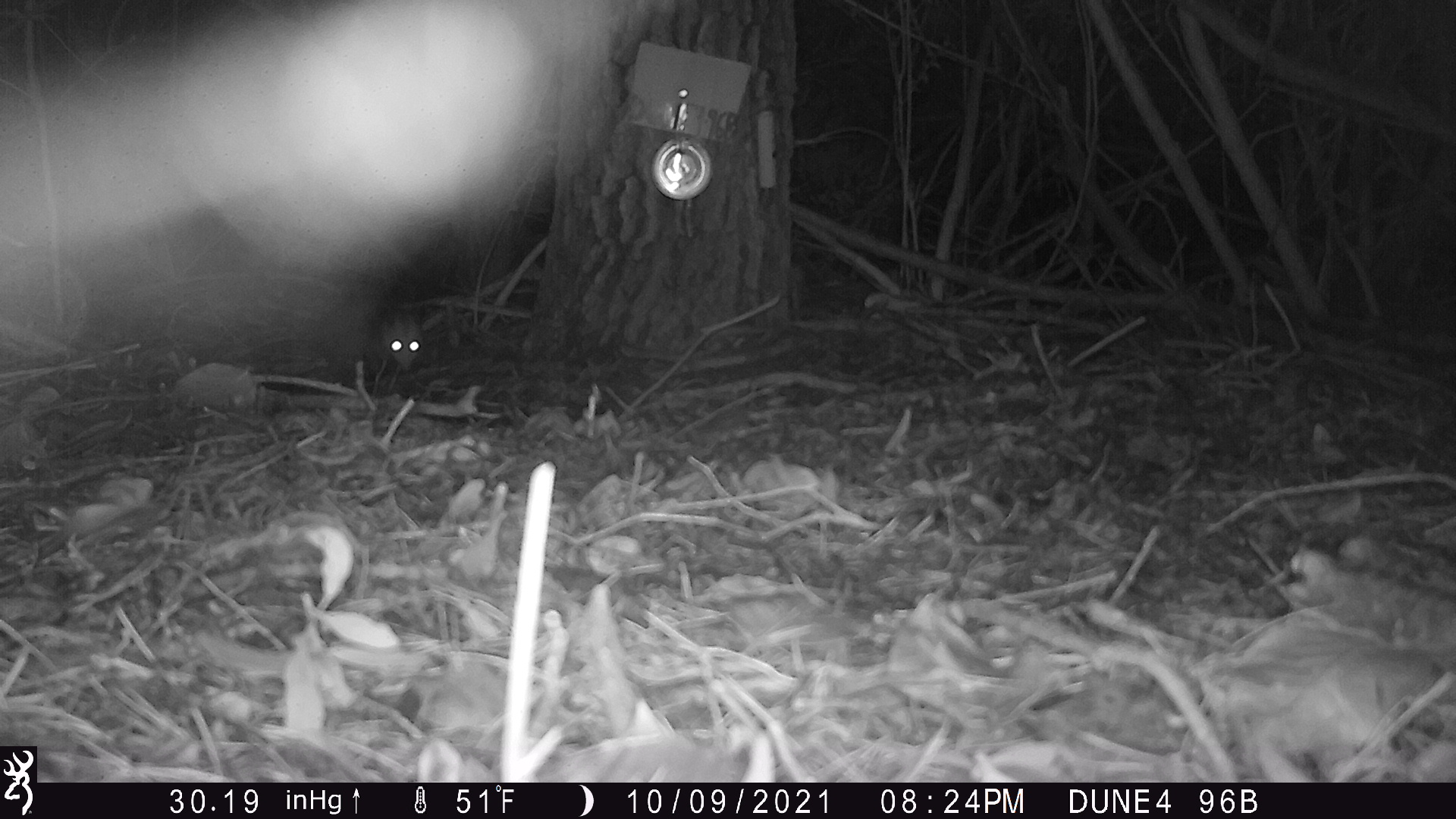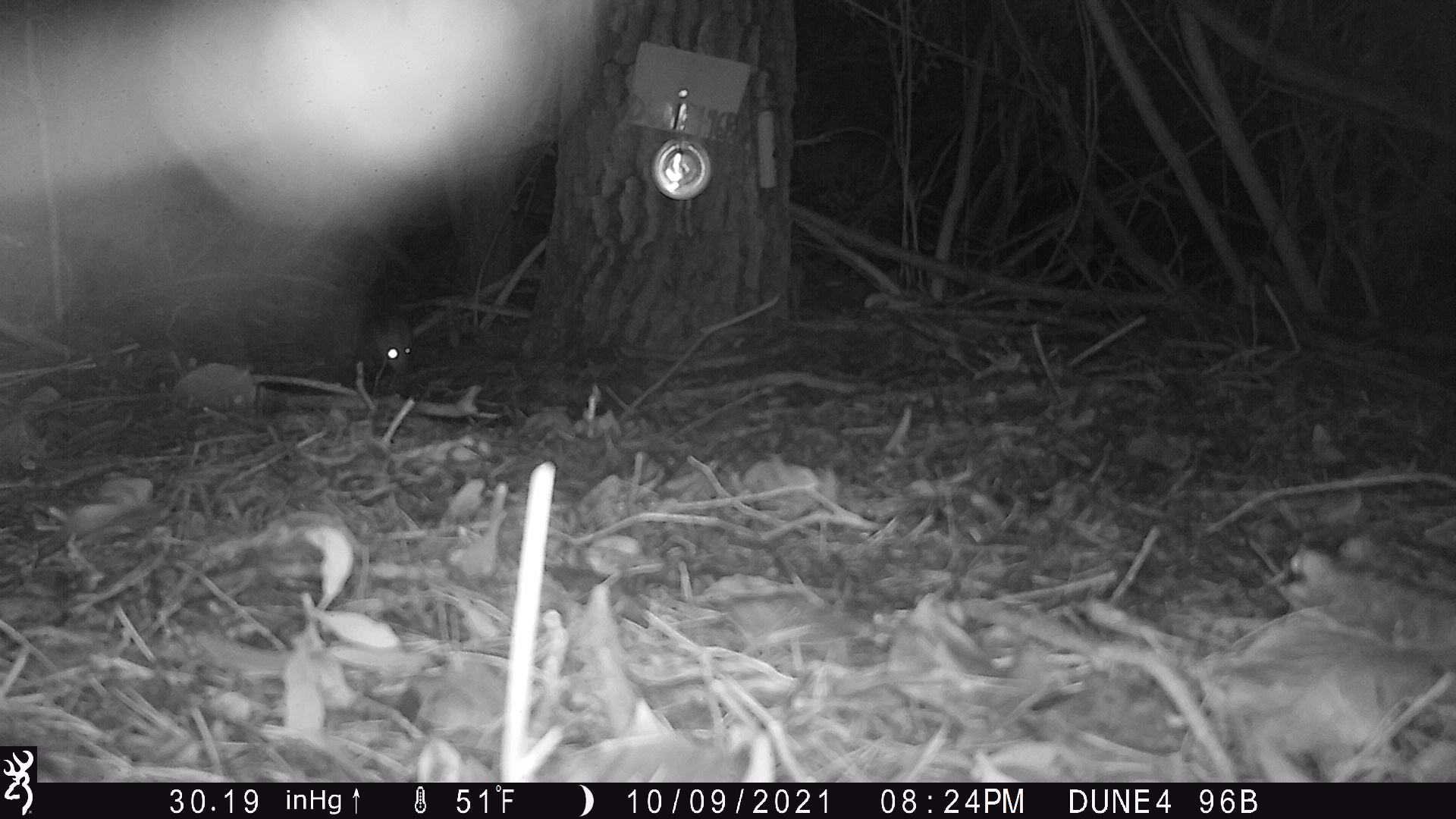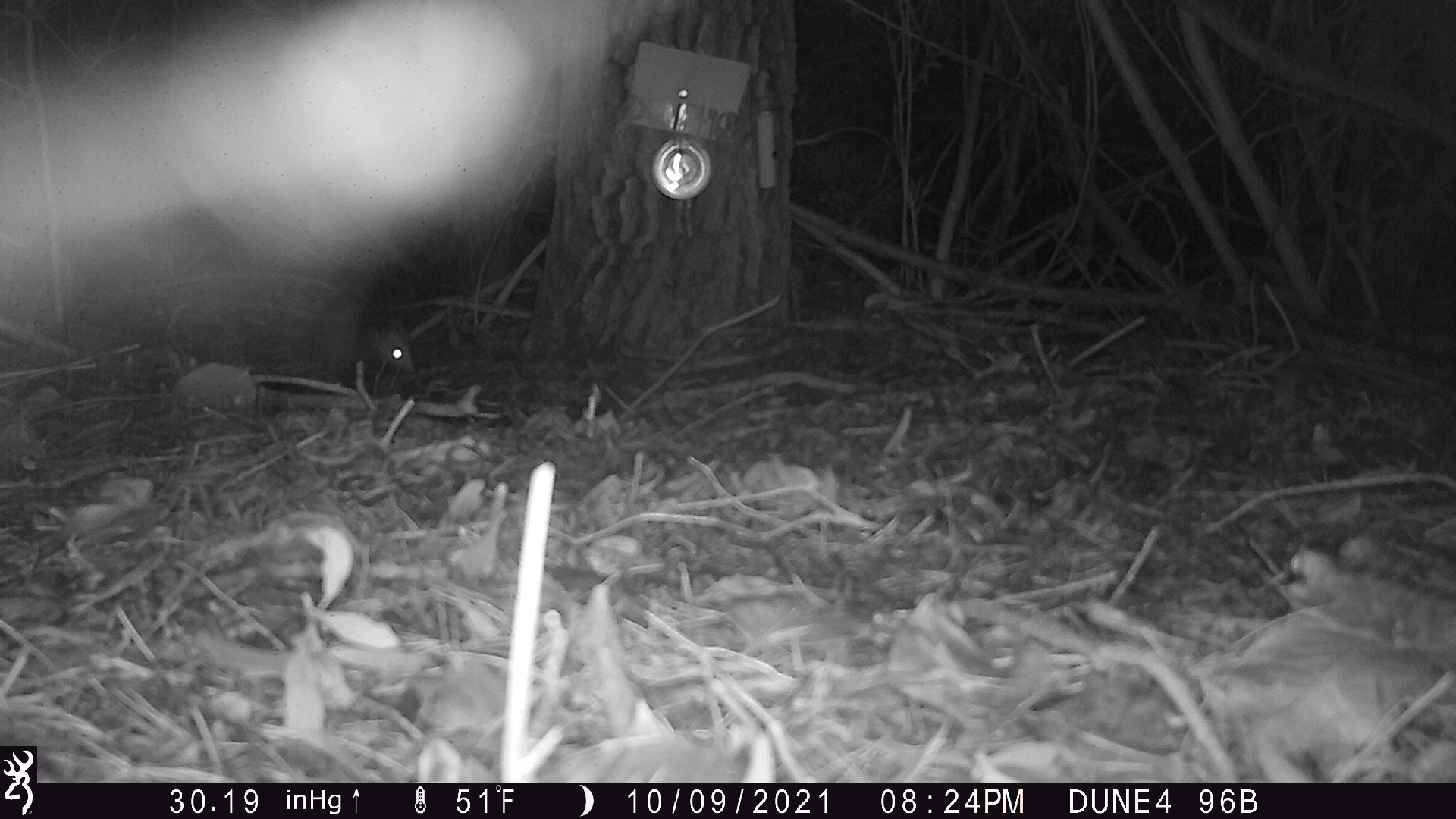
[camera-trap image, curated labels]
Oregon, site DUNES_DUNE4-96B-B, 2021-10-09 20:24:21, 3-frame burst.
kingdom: Animalia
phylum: Chordata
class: Mammalia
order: Didelphimorphia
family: Didelphidae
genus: Didelphis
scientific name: Didelphis virginiana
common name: virginia opossum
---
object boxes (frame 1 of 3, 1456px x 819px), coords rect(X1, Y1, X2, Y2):
virginia opossum: rect(291, 290, 428, 381)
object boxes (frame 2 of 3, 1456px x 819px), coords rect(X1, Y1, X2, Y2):
virginia opossum: rect(248, 284, 421, 385)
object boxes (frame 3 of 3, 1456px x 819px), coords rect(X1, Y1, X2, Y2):
virginia opossum: rect(250, 292, 428, 386)